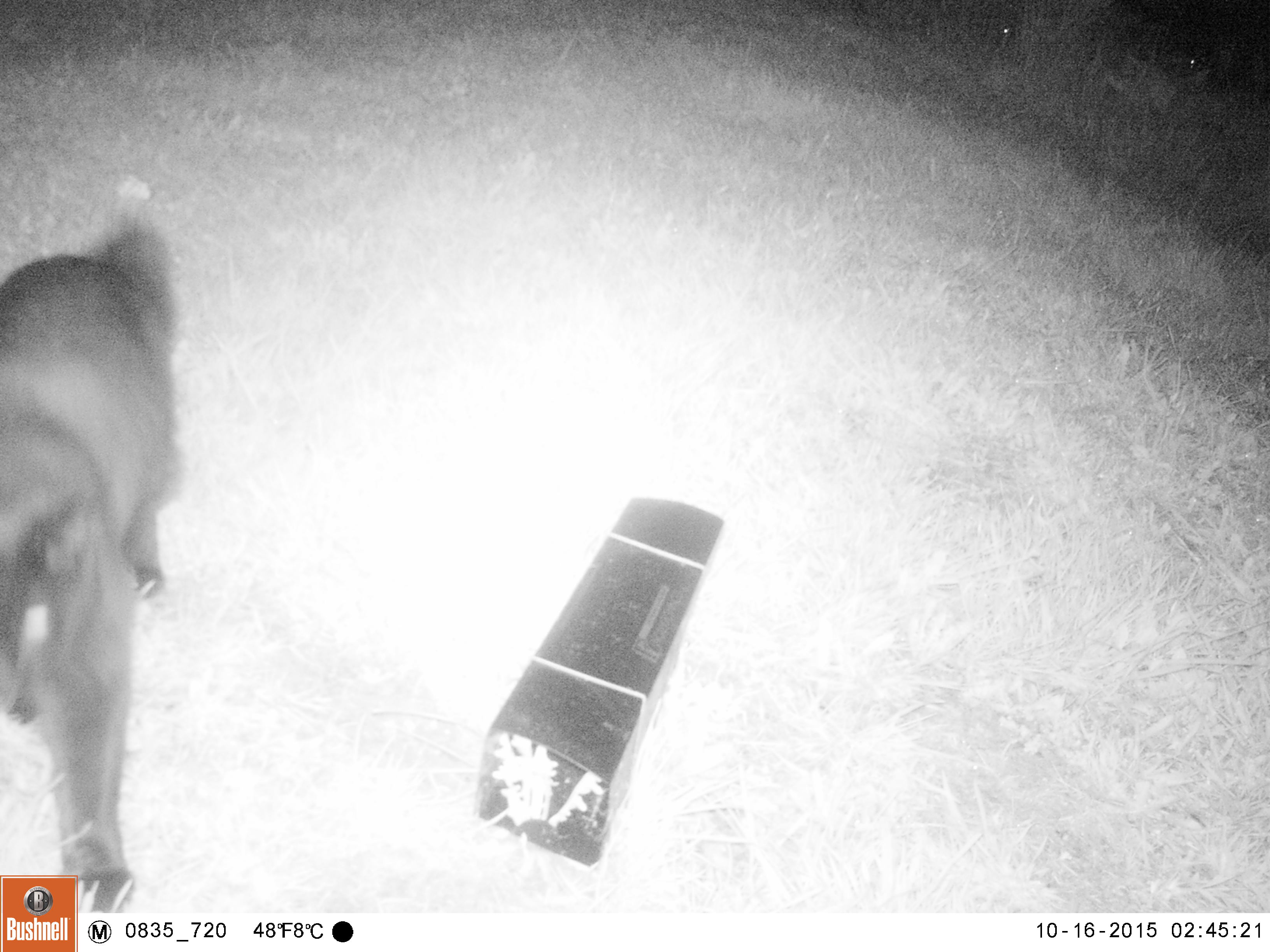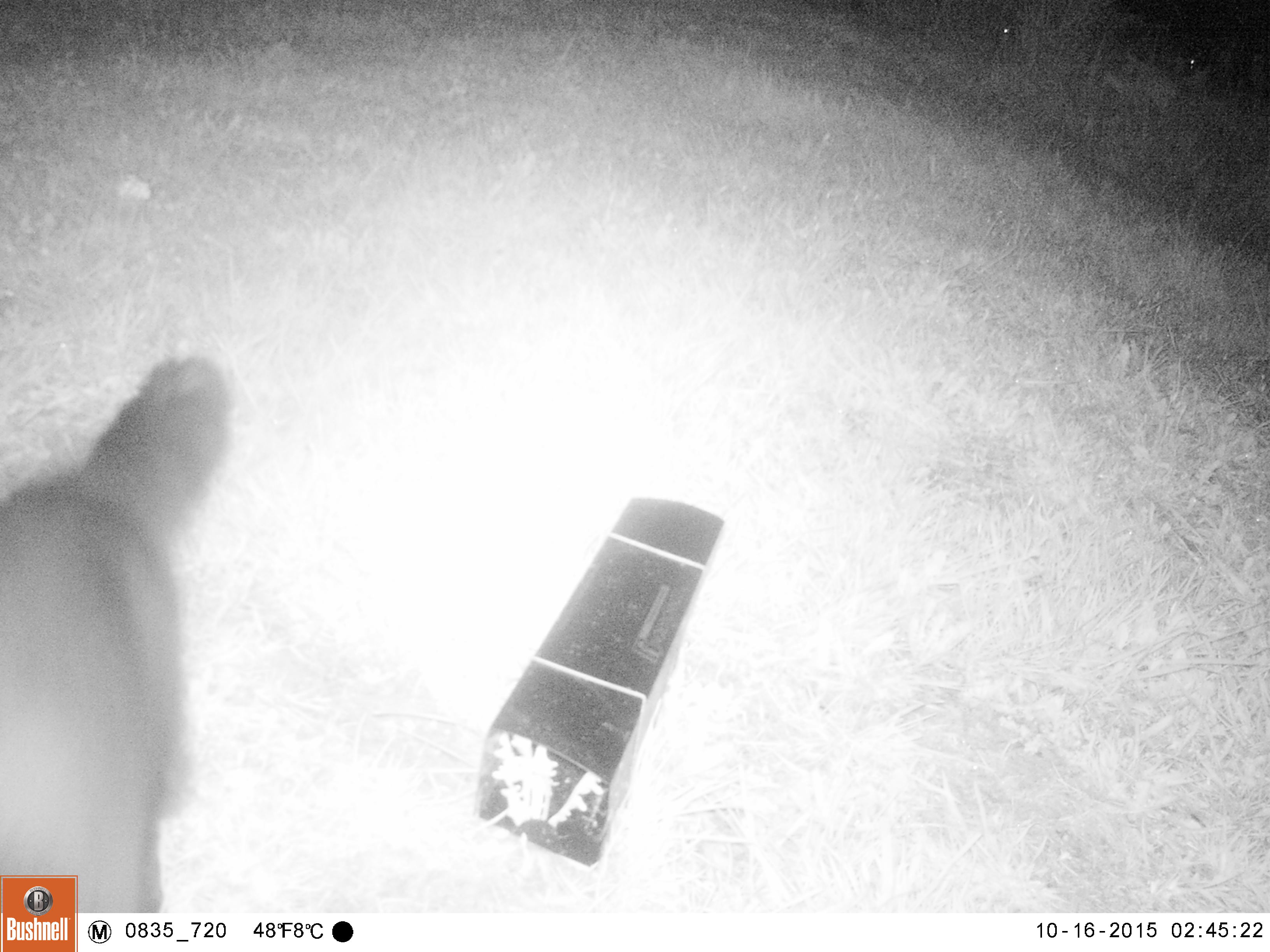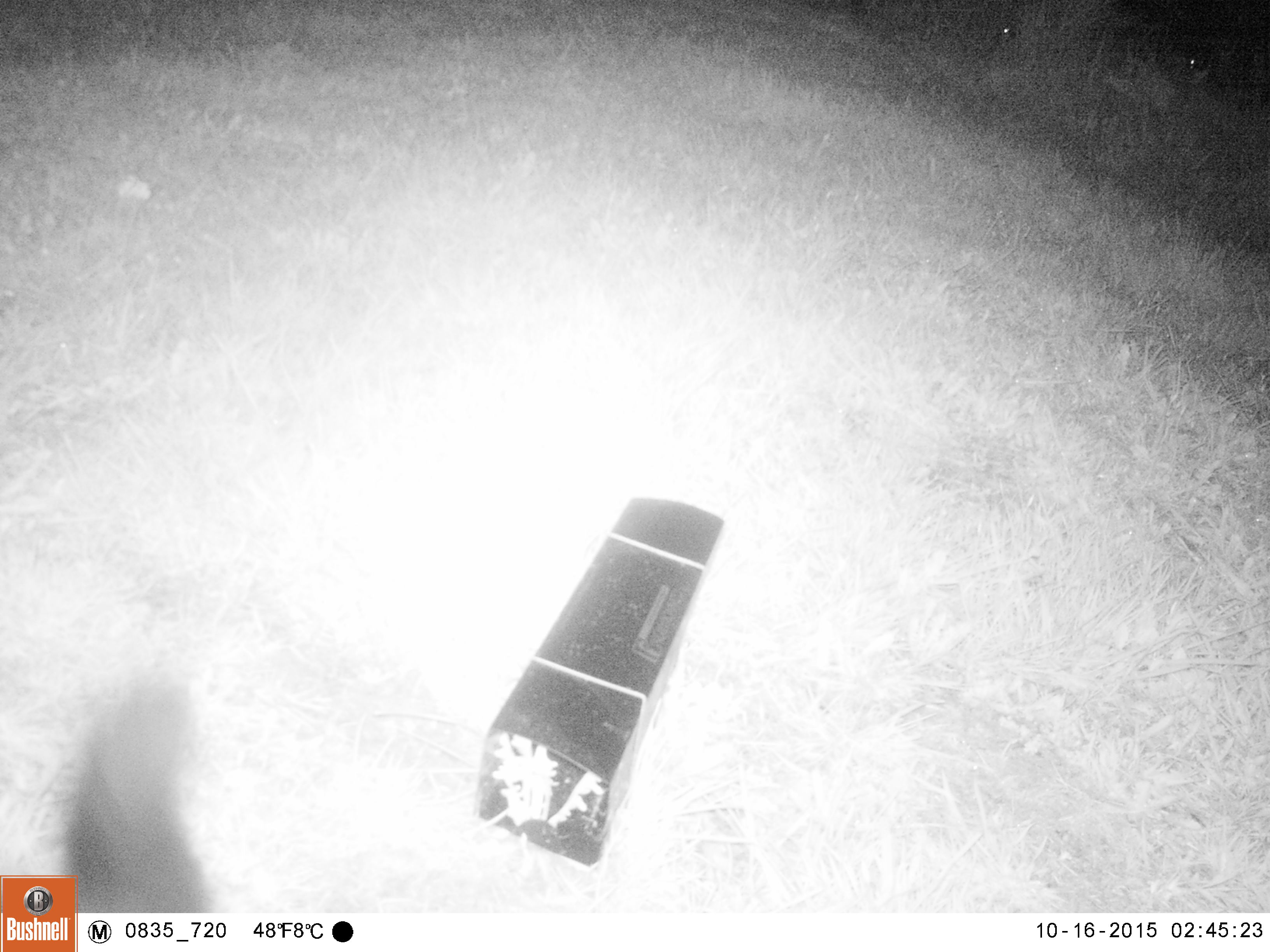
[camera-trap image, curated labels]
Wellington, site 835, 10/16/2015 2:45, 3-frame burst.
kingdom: Animalia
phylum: Chordata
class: Mammalia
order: Carnivora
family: Felidae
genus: Felis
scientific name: Felis catus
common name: cat